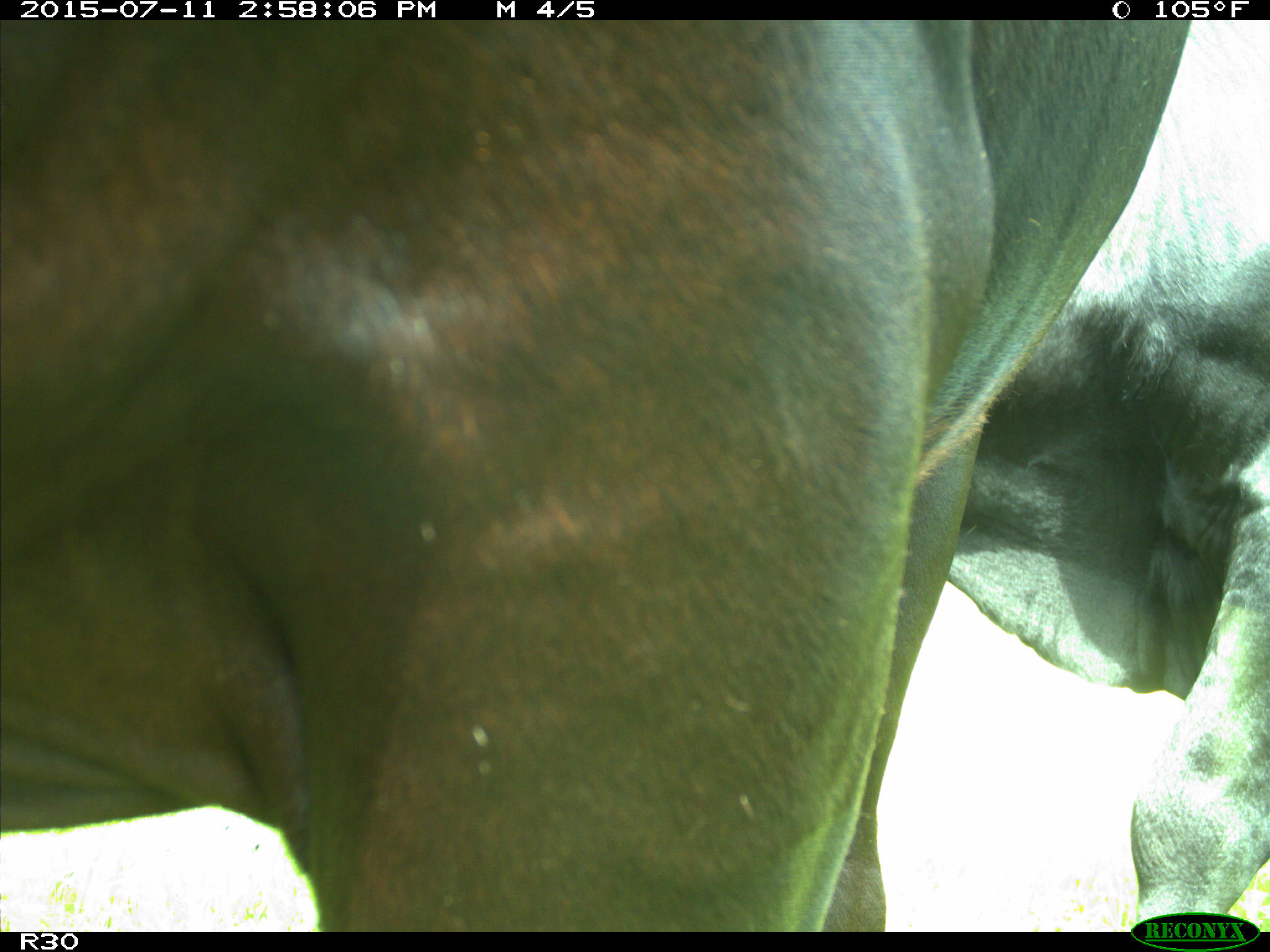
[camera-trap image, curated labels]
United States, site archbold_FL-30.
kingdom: Animalia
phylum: Chordata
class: Mammalia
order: Artiodactyla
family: Bovidae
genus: Bos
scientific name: Bos taurus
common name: domestic cow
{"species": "Bos taurus (domestic cow)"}